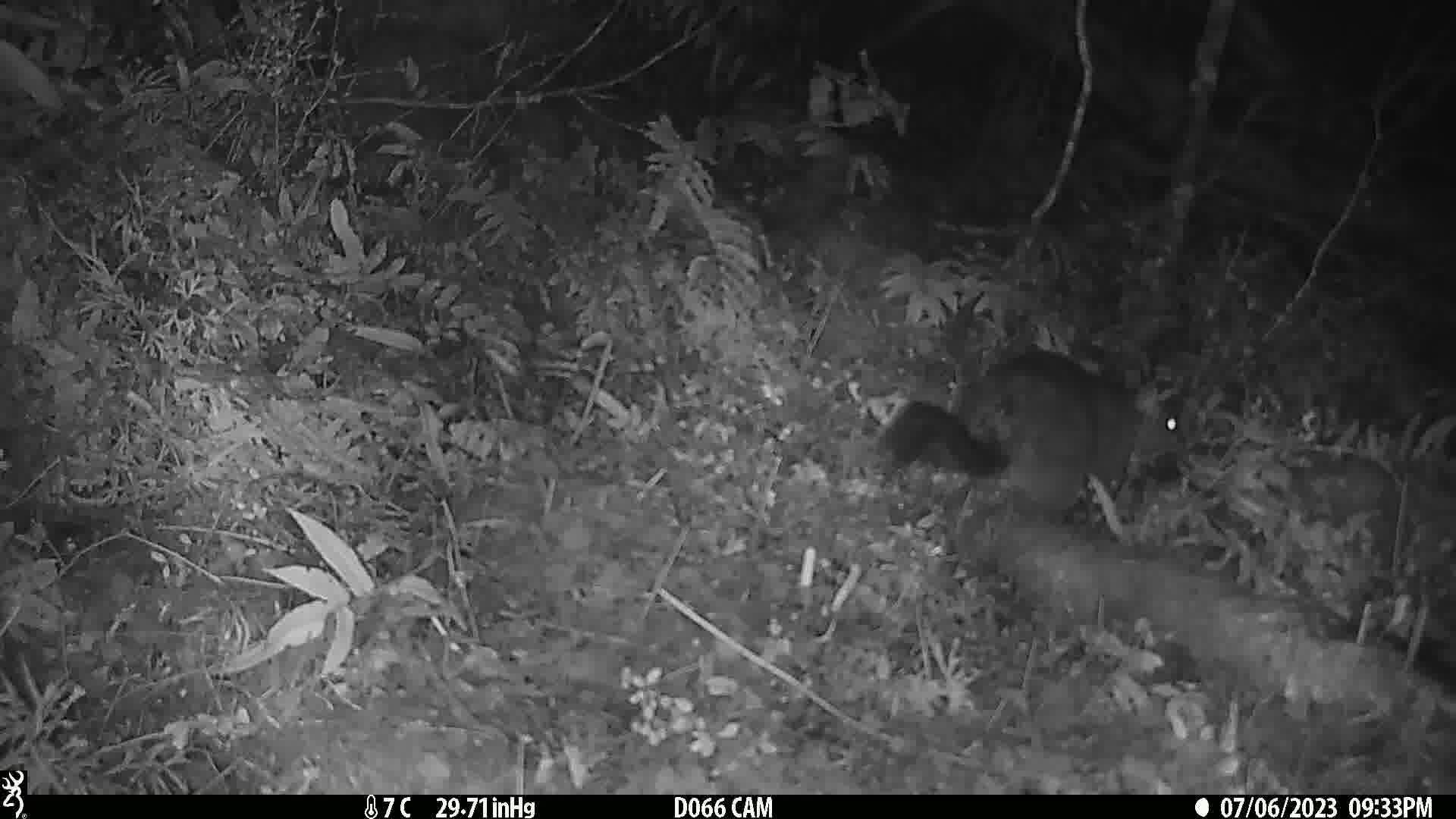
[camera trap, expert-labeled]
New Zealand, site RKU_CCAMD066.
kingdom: Animalia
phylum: Chordata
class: Mammalia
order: Diprotodontia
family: Phalangeridae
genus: Trichosurus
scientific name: Trichosurus vulpecula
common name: common brushtail possum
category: possum